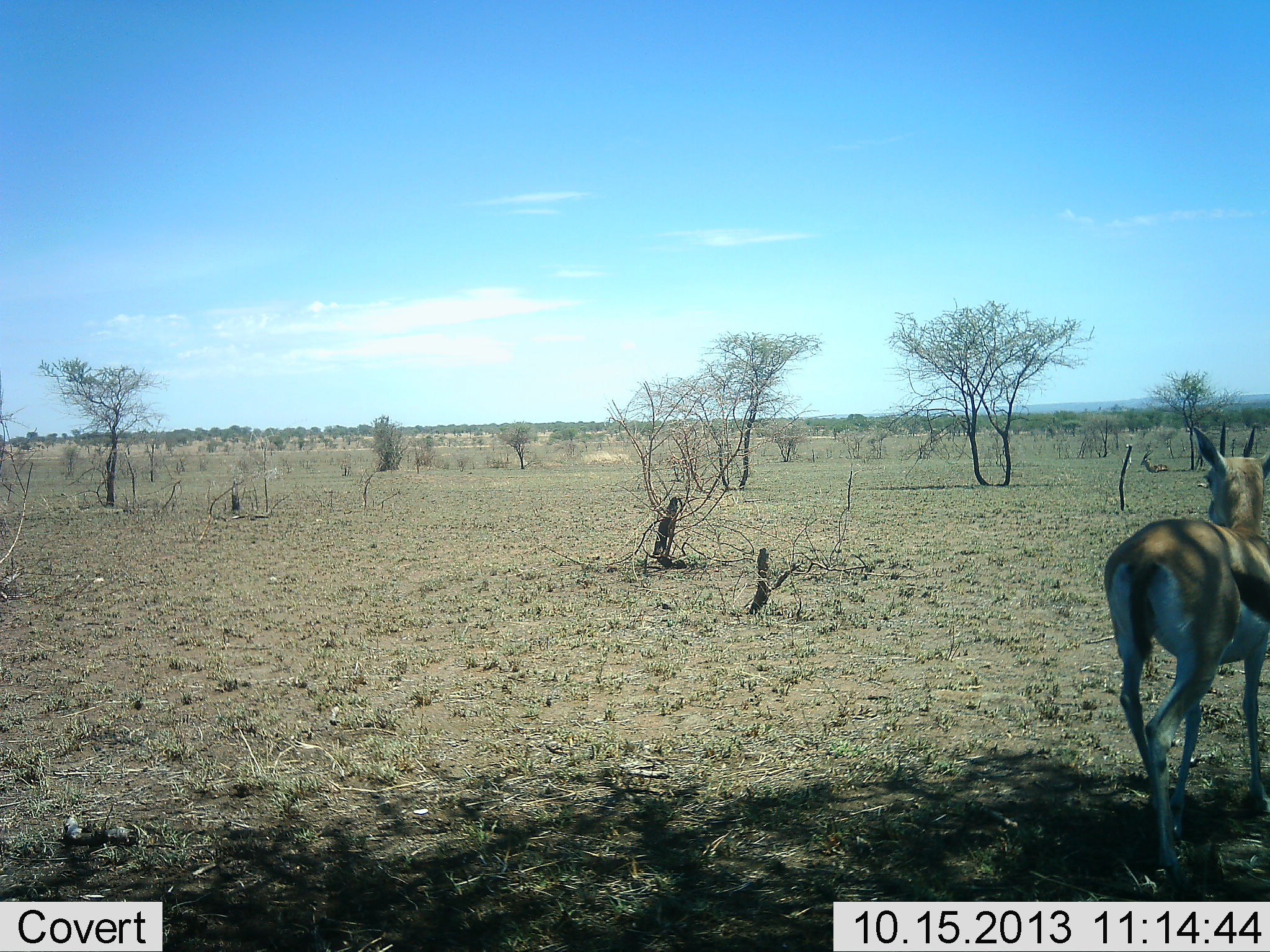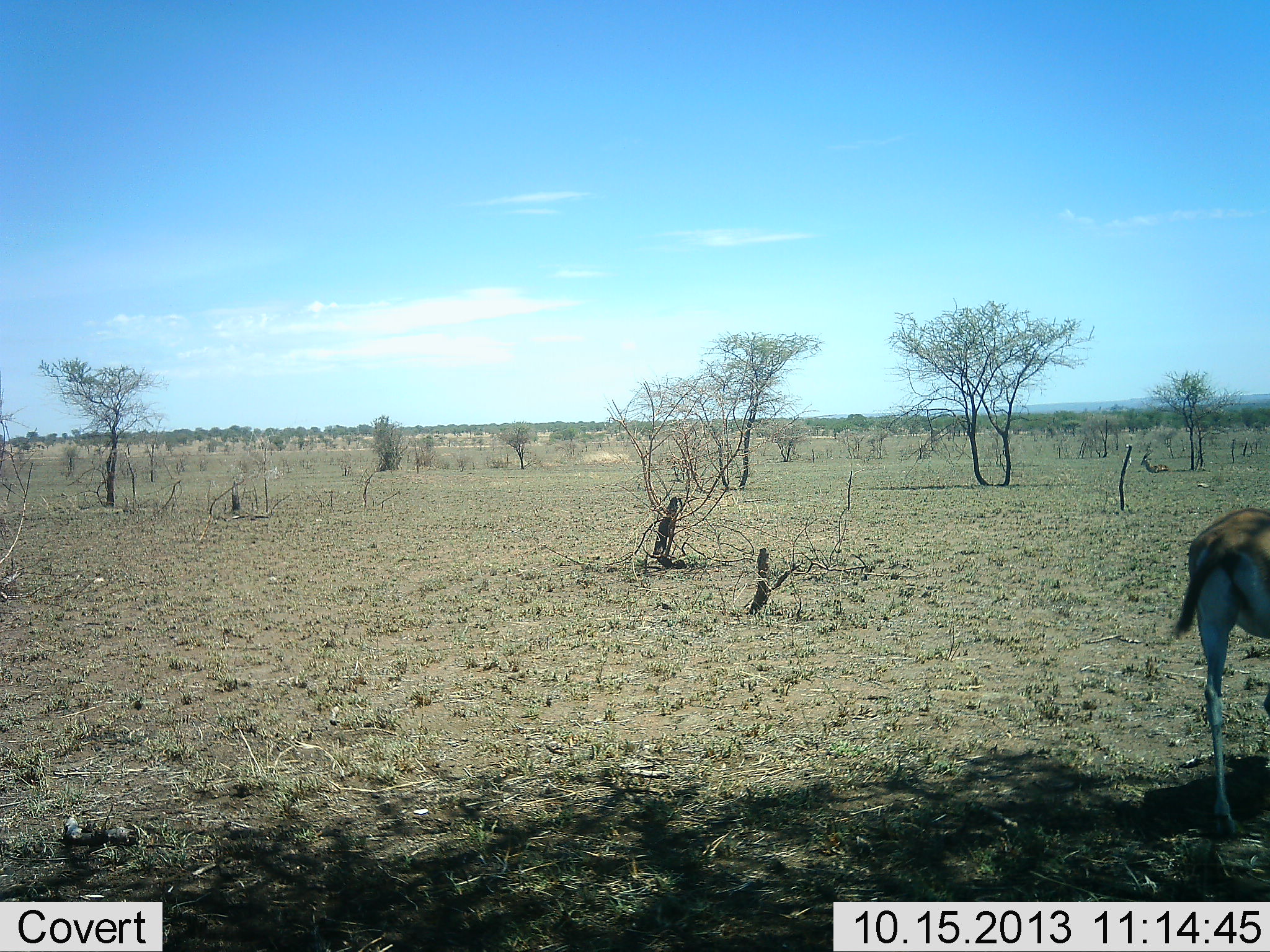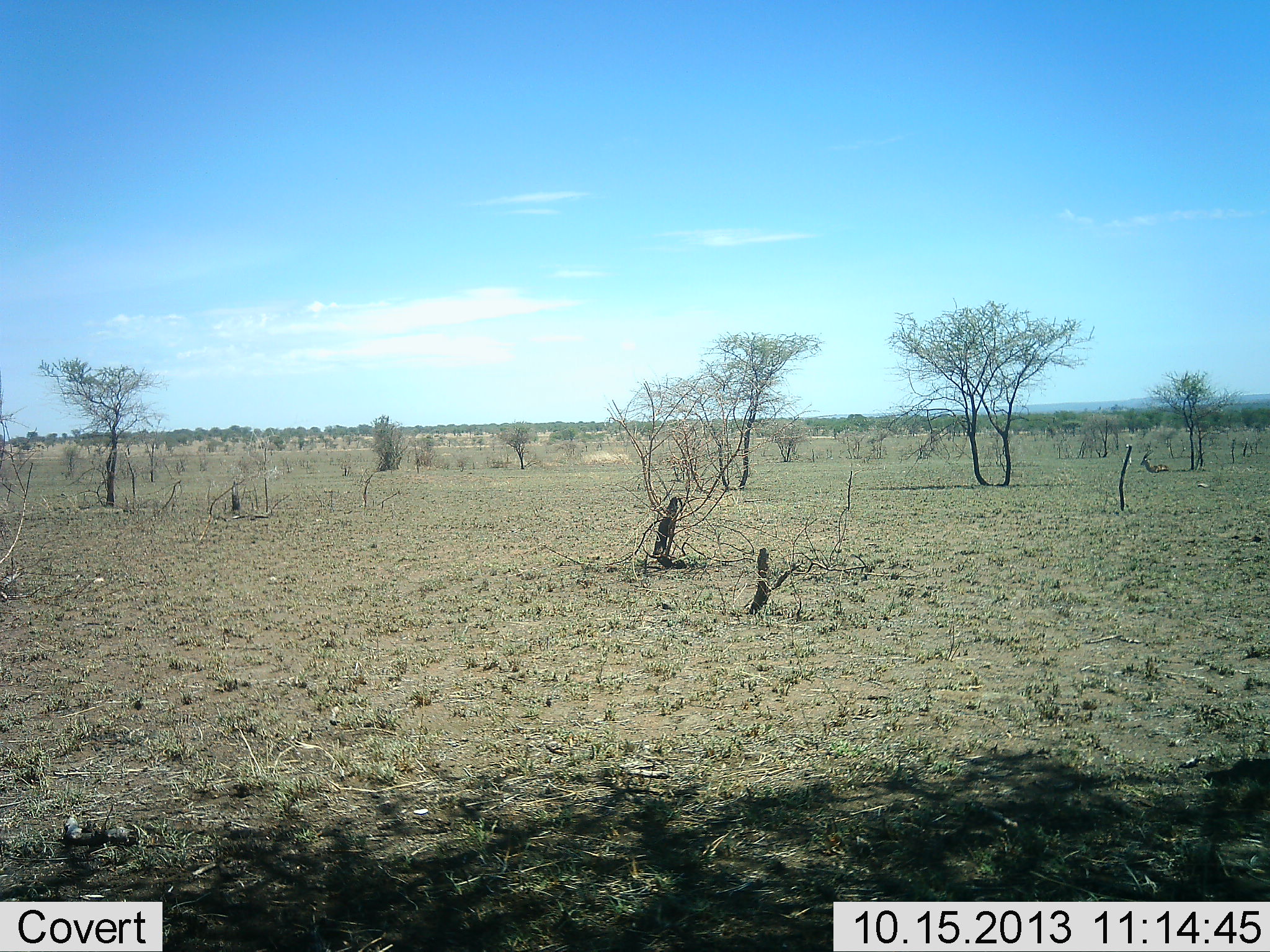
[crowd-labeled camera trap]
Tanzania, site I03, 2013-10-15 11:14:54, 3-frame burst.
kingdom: Animalia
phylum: Chordata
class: Mammalia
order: Artiodactyla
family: Bovidae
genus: Eudorcas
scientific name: Eudorcas thomsonii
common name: thomson's gazelle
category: gazellethomsons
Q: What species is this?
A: Gazellethomsons (thomson's gazelle) (Eudorcas thomsonii).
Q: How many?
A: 1.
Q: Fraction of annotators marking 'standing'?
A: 13%.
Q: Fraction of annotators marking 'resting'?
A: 20%.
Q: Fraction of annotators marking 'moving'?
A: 87%.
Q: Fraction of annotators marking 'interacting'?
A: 0%.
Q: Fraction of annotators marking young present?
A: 0%.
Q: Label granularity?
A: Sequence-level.